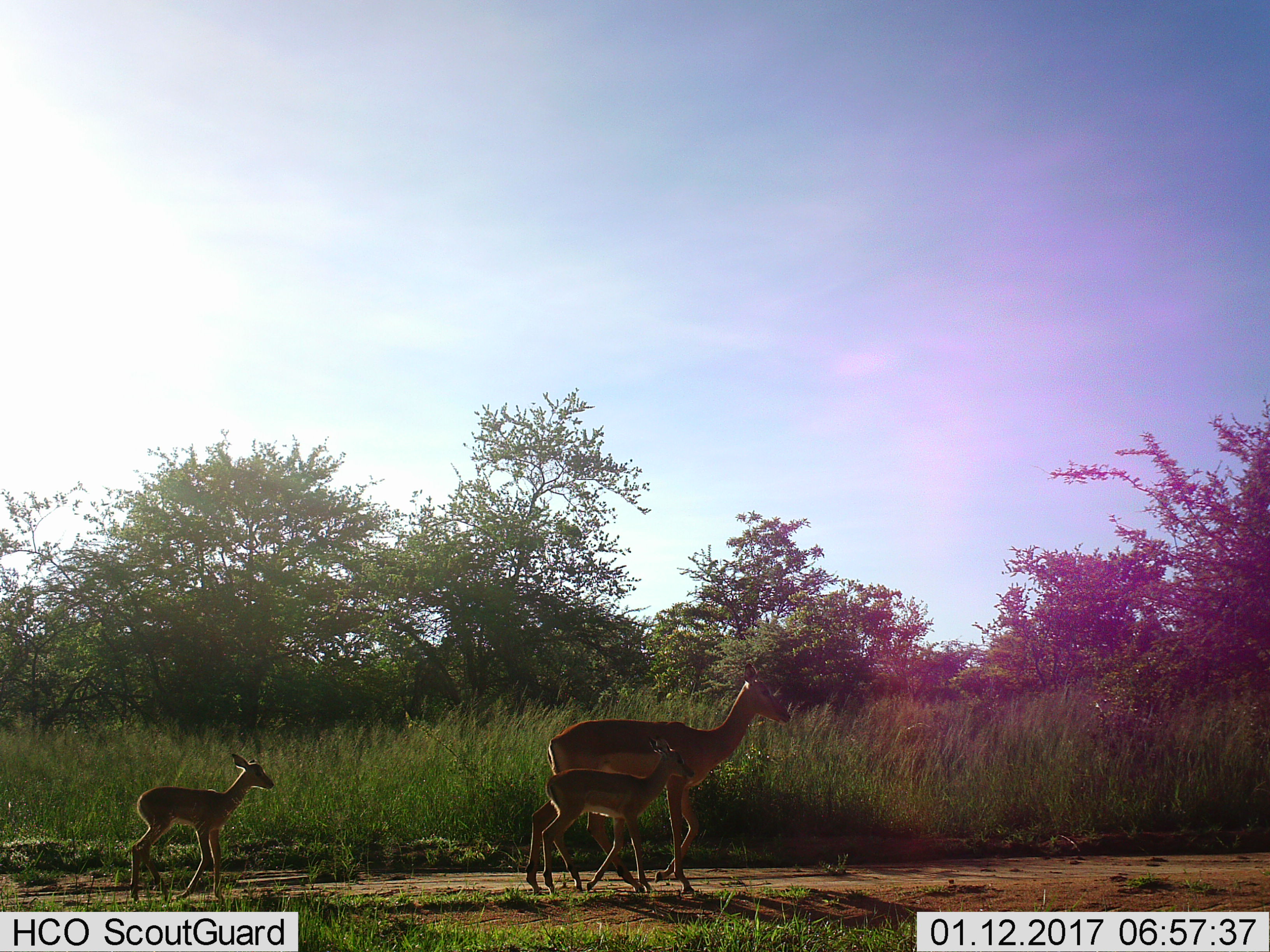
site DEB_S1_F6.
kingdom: Animalia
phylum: Chordata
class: Mammalia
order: Artiodactyla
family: Bovidae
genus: Aepyceros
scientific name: Aepyceros melampus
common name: impala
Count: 3.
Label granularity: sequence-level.